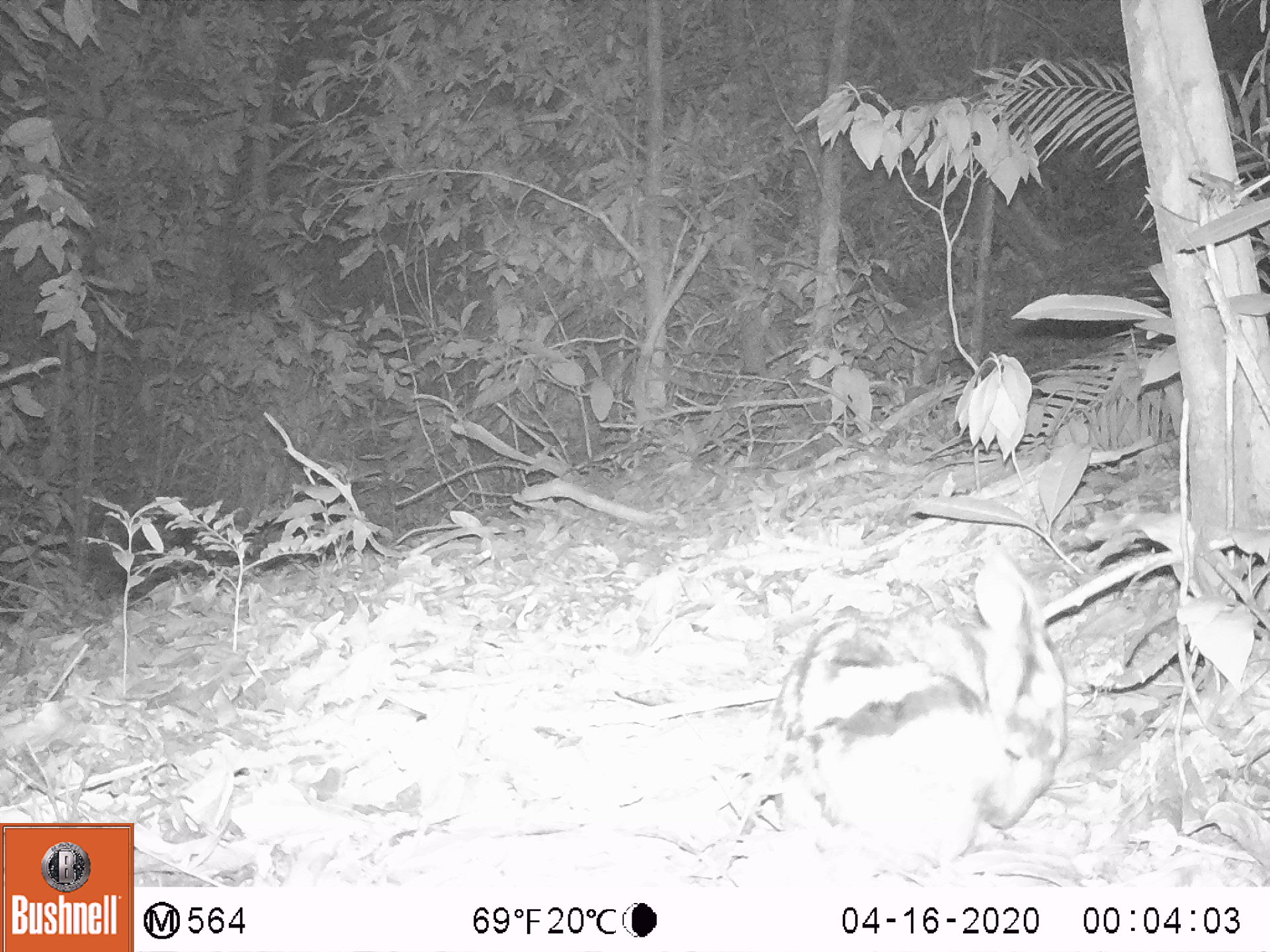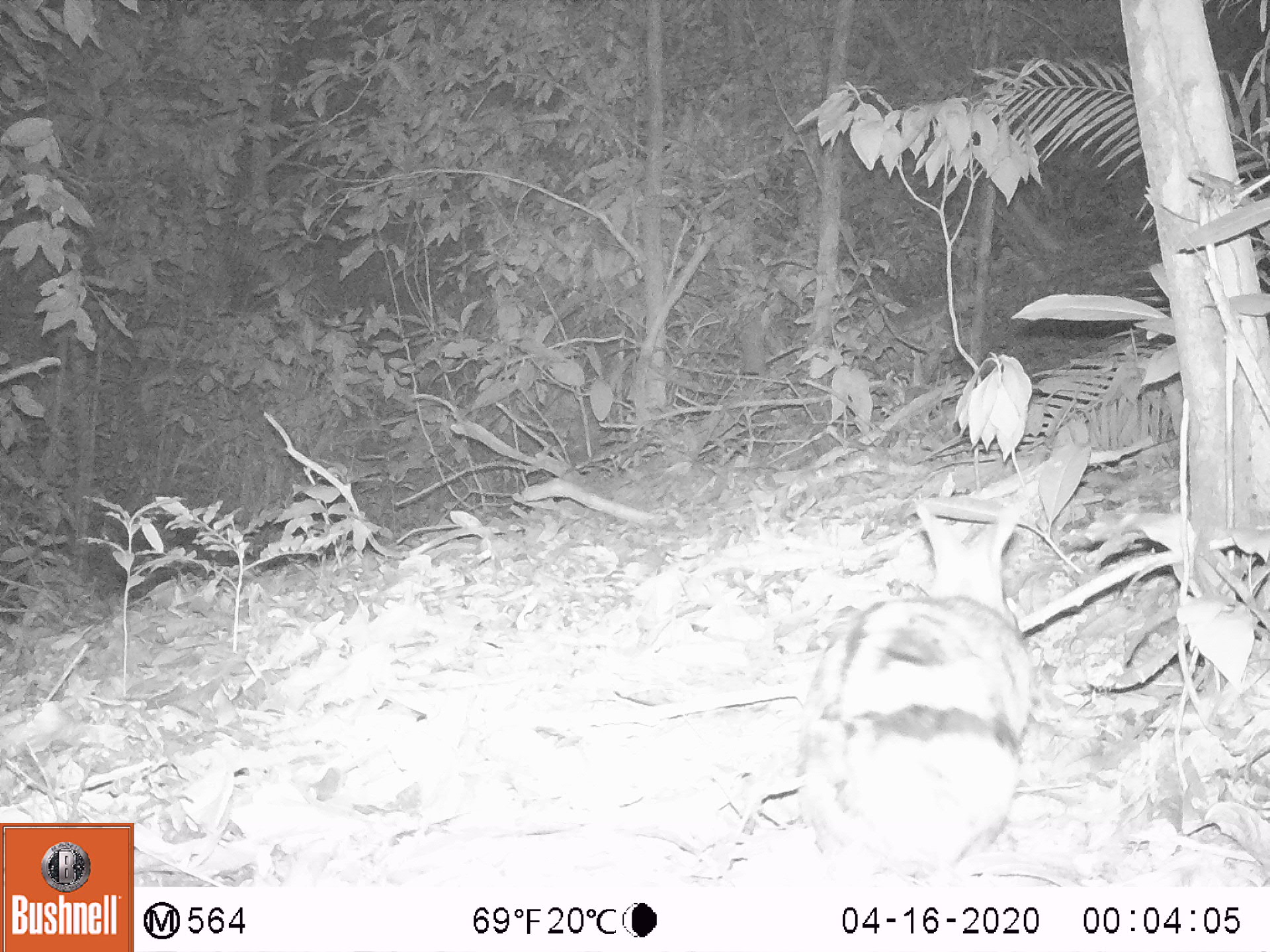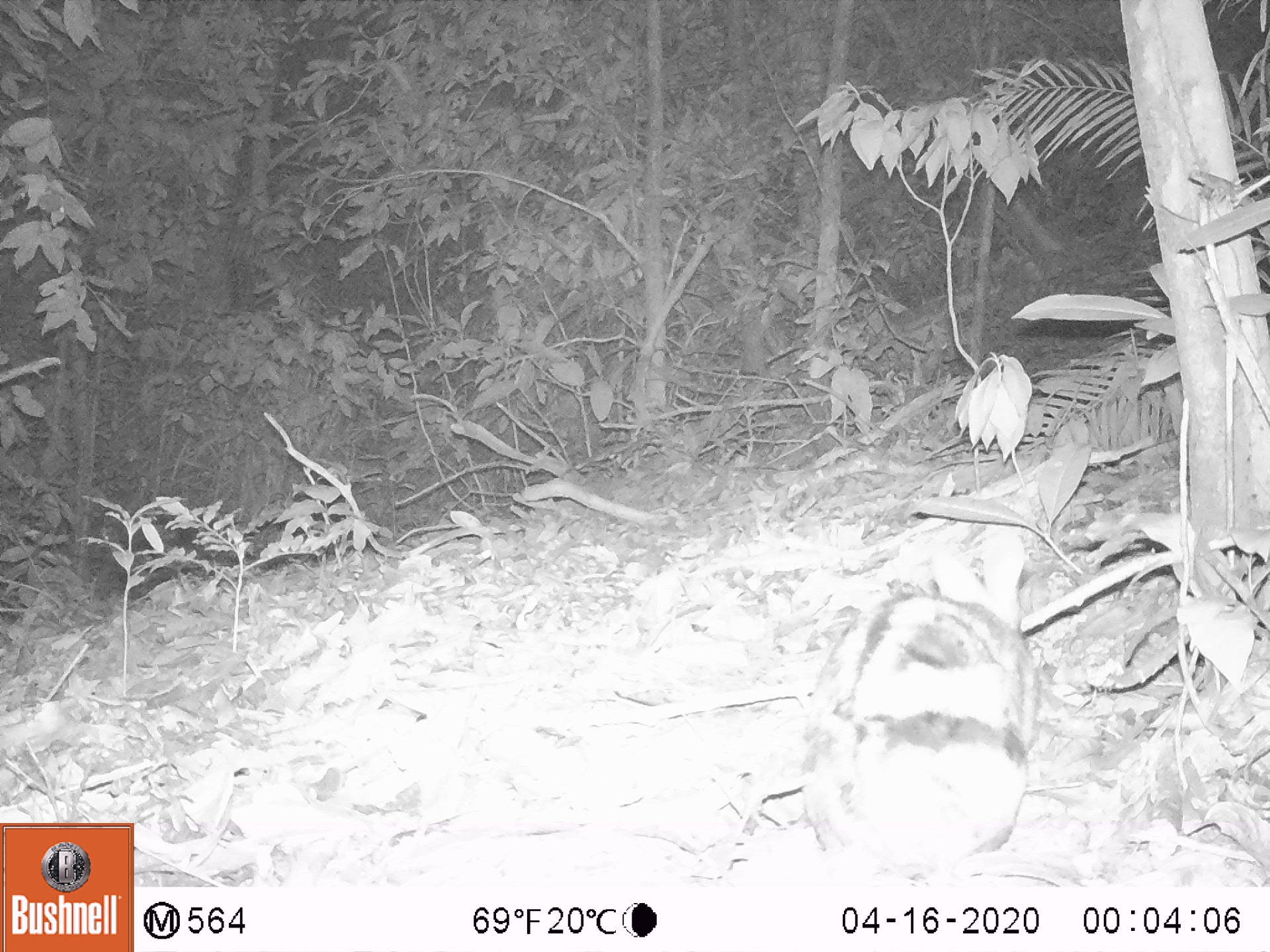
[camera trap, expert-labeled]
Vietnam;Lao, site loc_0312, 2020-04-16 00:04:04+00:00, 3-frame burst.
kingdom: Animalia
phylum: Chordata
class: Mammalia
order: Lagomorpha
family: Leporidae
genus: Nesolagus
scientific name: Nesolagus timminsi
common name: annamite striped rabbit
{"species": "annamite striped rabbit (Nesolagus timminsi)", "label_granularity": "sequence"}